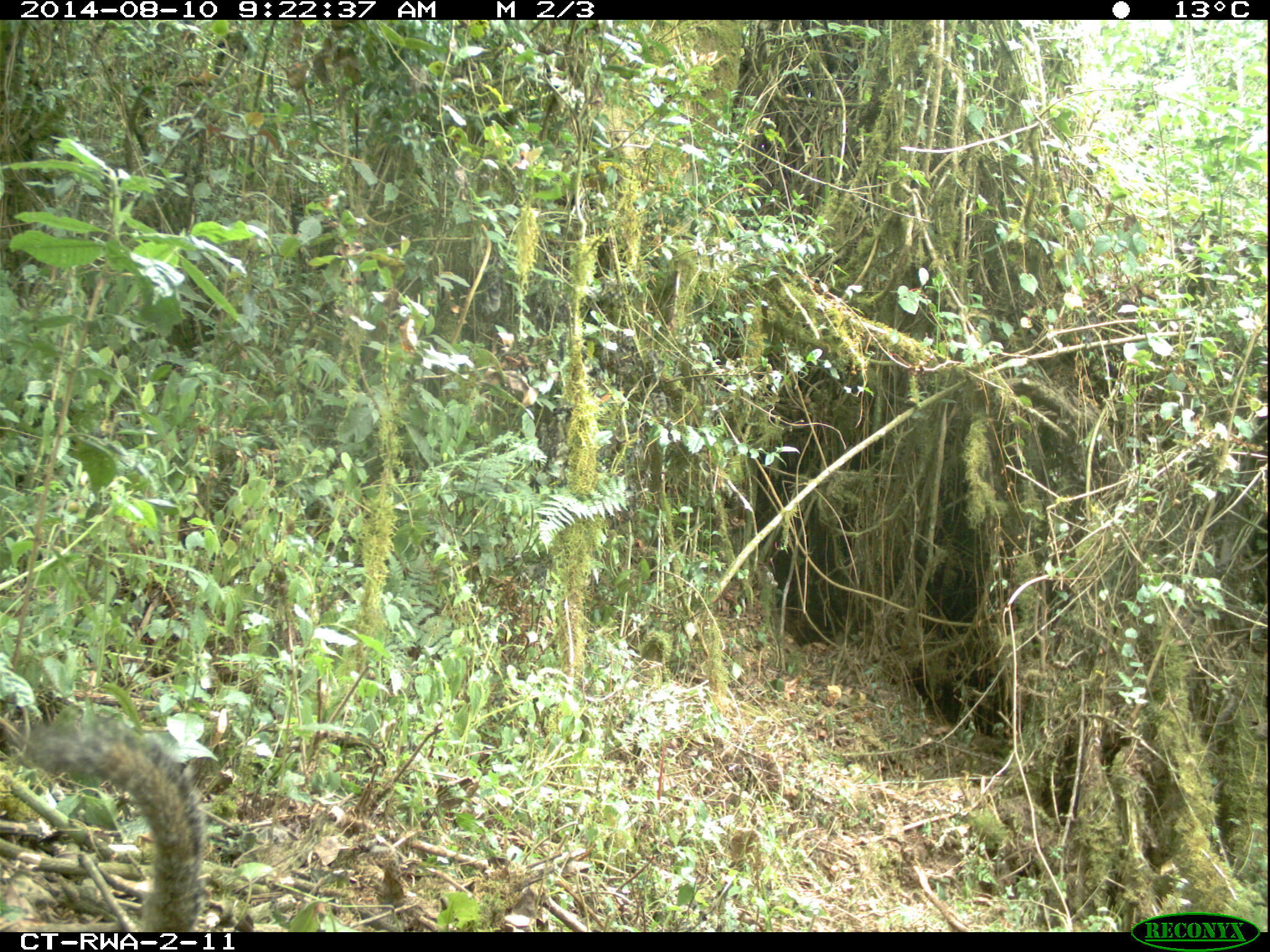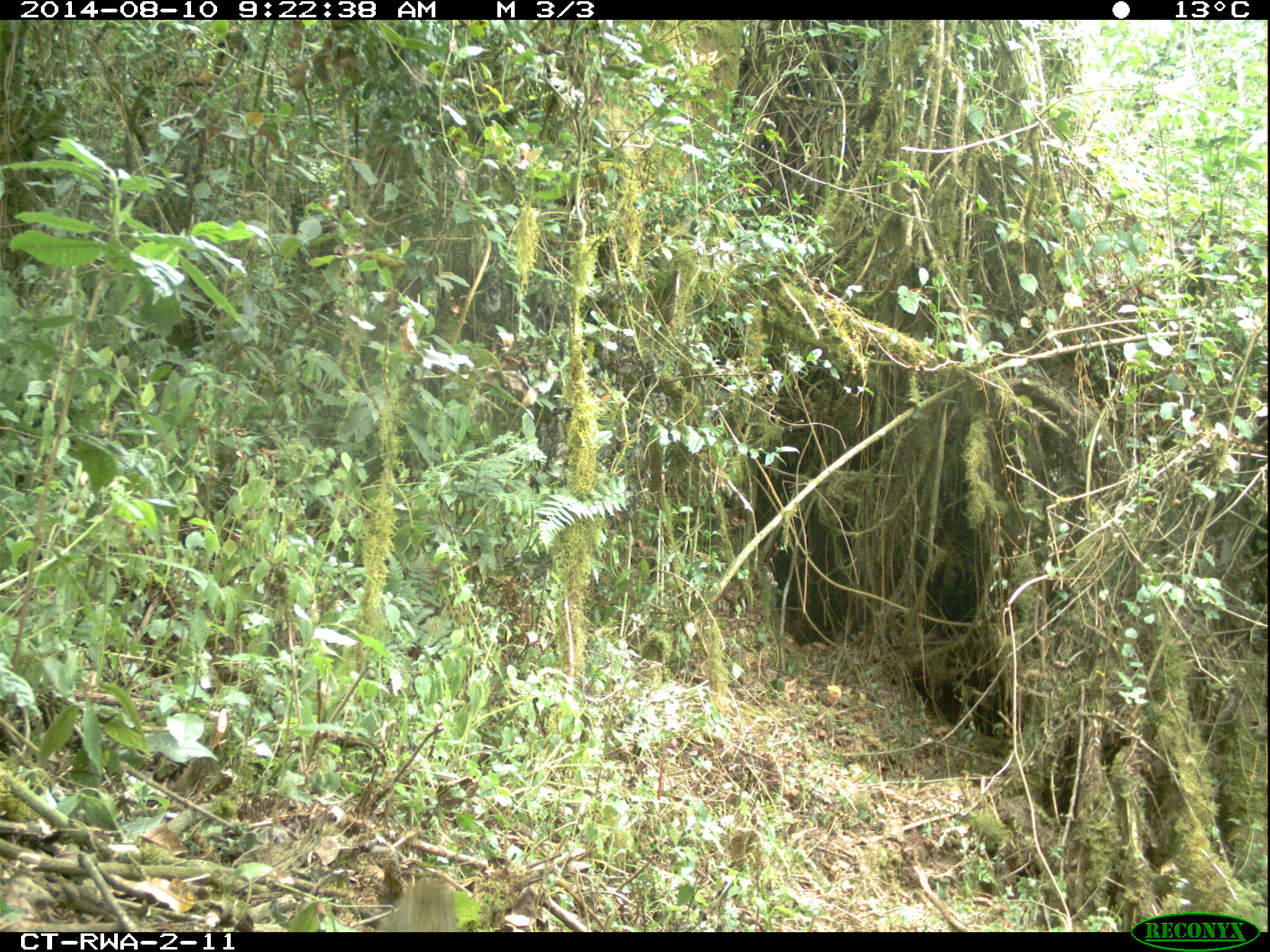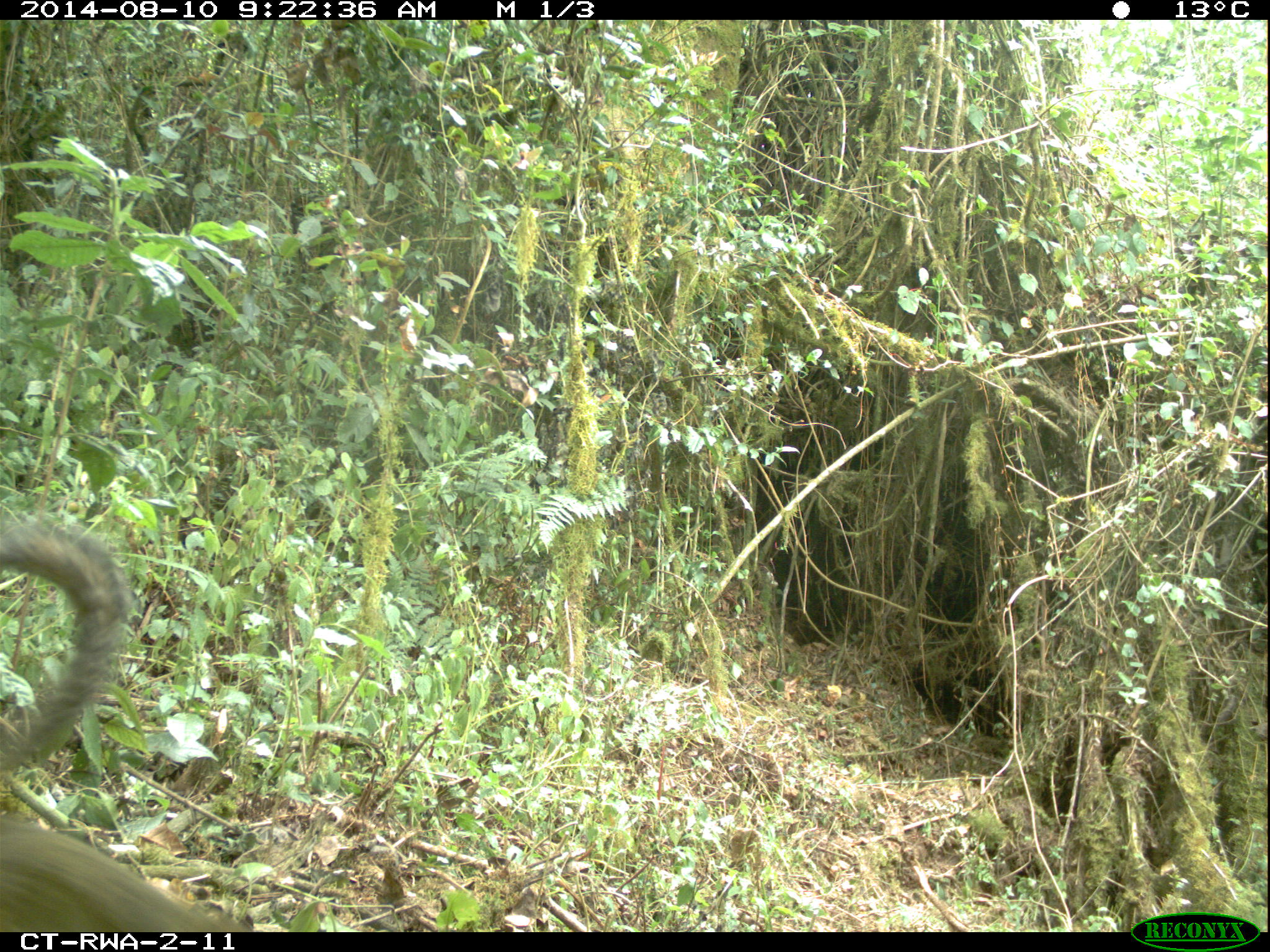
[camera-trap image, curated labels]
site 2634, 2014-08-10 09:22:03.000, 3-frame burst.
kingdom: Animalia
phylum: Chordata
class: Mammalia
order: Rodentia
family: Sciuridae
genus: Funisciurus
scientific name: Funisciurus carruthersi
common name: carruther's mountain squirrel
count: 1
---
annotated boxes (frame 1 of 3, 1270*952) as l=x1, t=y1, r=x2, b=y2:
funisciurus carruthersi: l=4, t=706, r=217, b=932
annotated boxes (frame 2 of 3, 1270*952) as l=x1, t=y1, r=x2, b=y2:
funisciurus carruthersi: l=369, t=864, r=465, b=930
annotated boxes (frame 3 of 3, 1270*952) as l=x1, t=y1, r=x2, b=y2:
funisciurus carruthersi: l=0, t=506, r=254, b=931